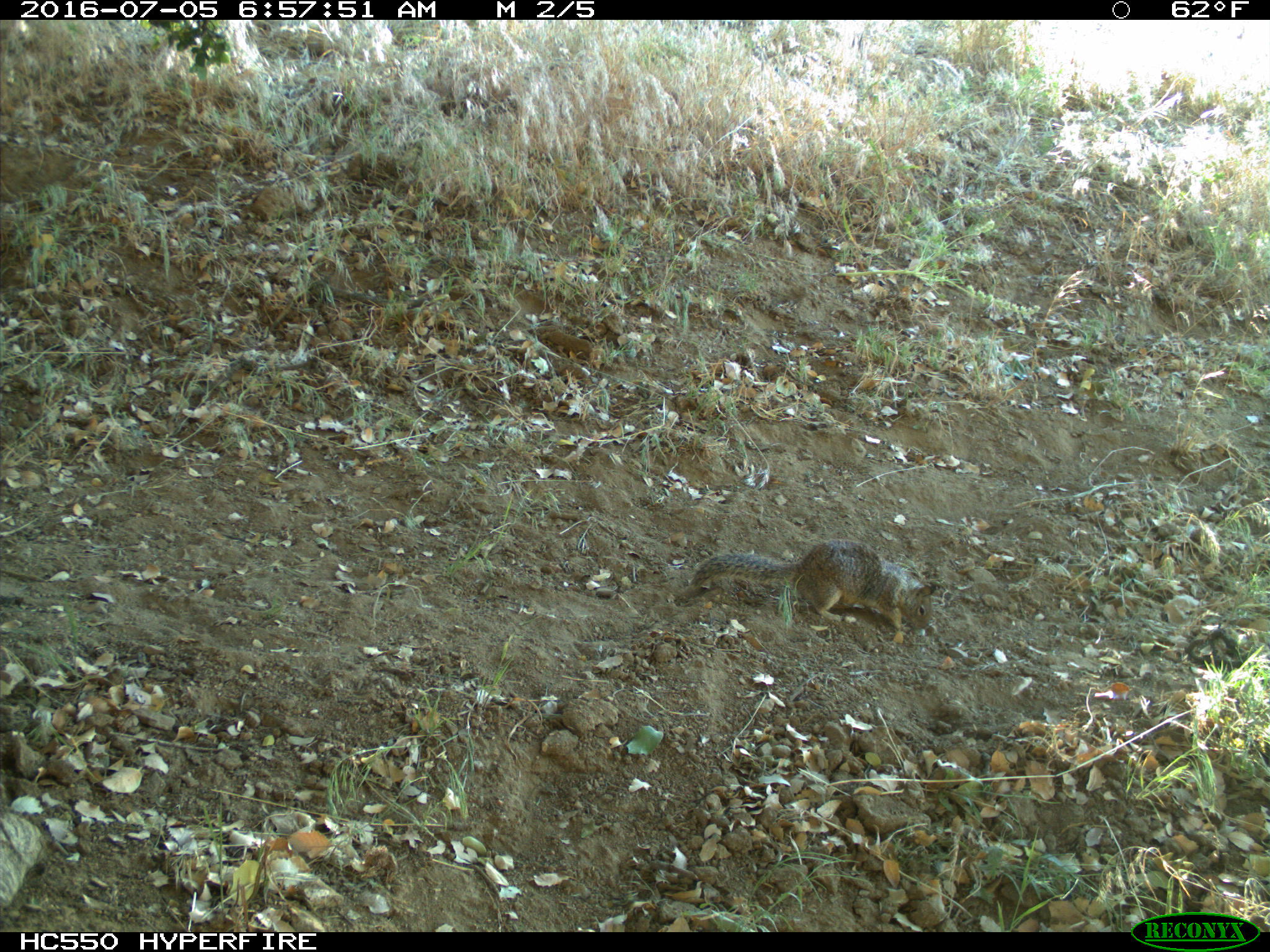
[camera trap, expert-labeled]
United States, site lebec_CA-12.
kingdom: Animalia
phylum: Chordata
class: Mammalia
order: Rodentia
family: Sciuridae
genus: Otospermophilus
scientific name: Otospermophilus beecheyi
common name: california ground squirrel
Otospermophilus beecheyi (california ground squirrel).